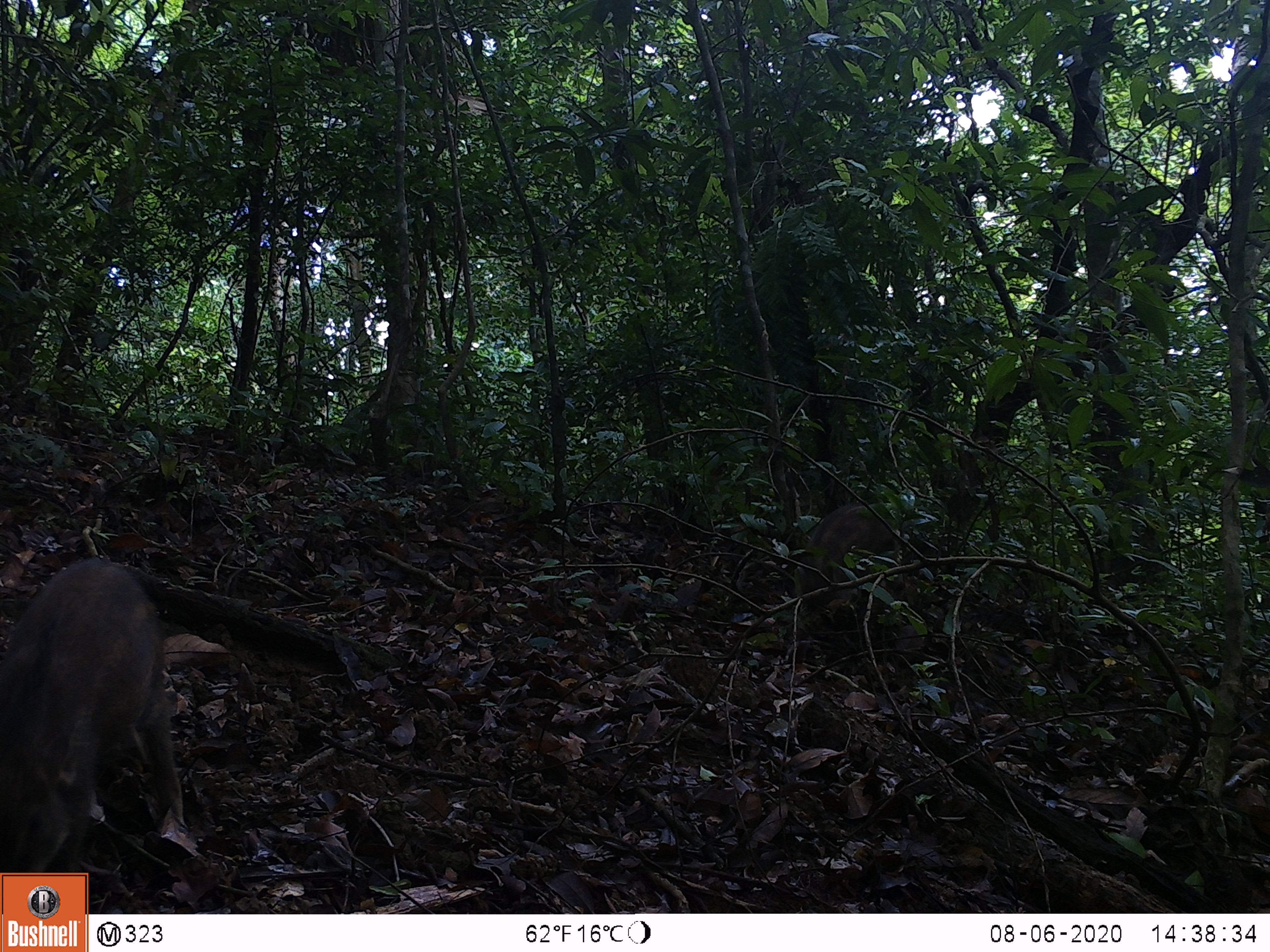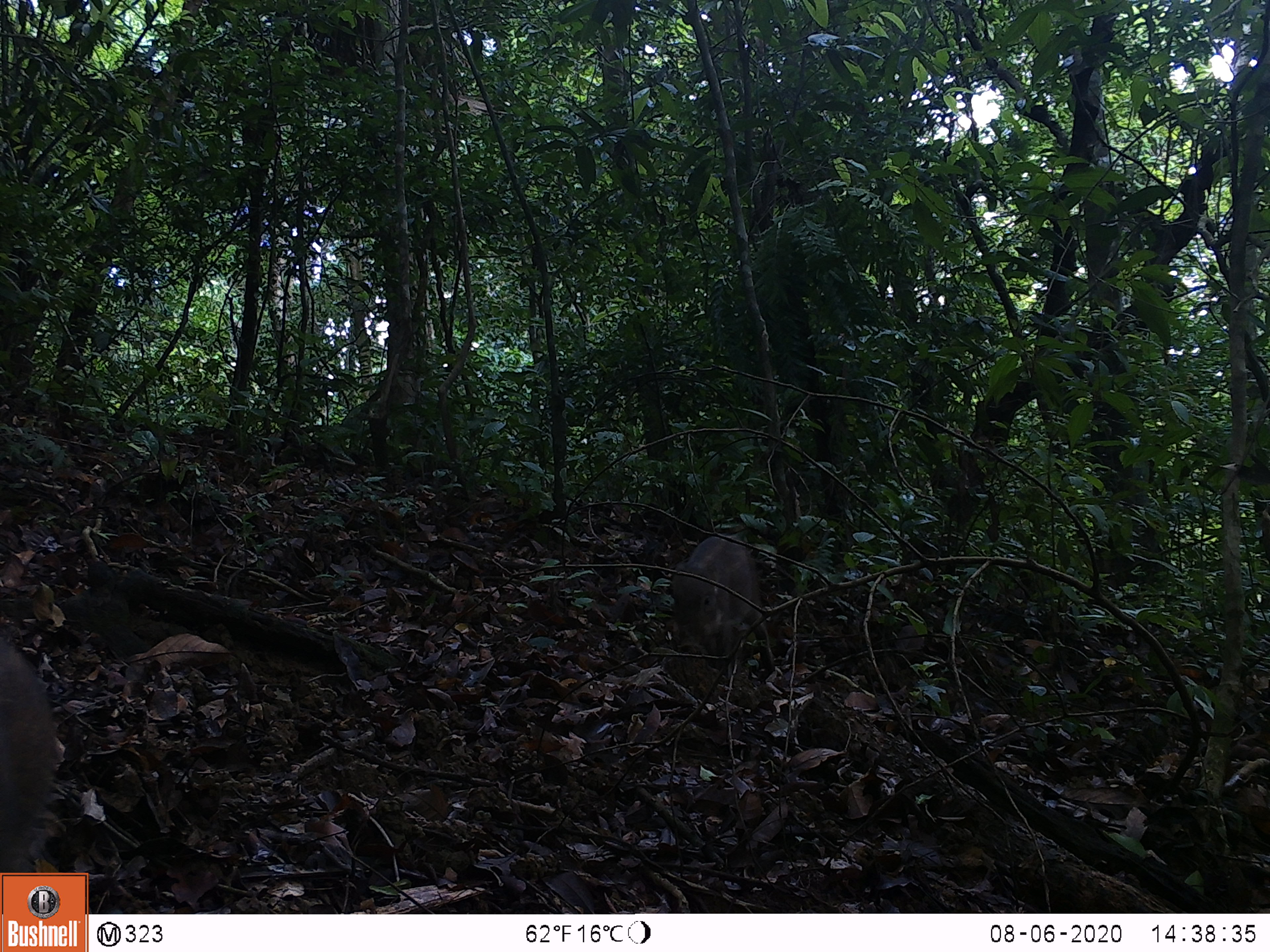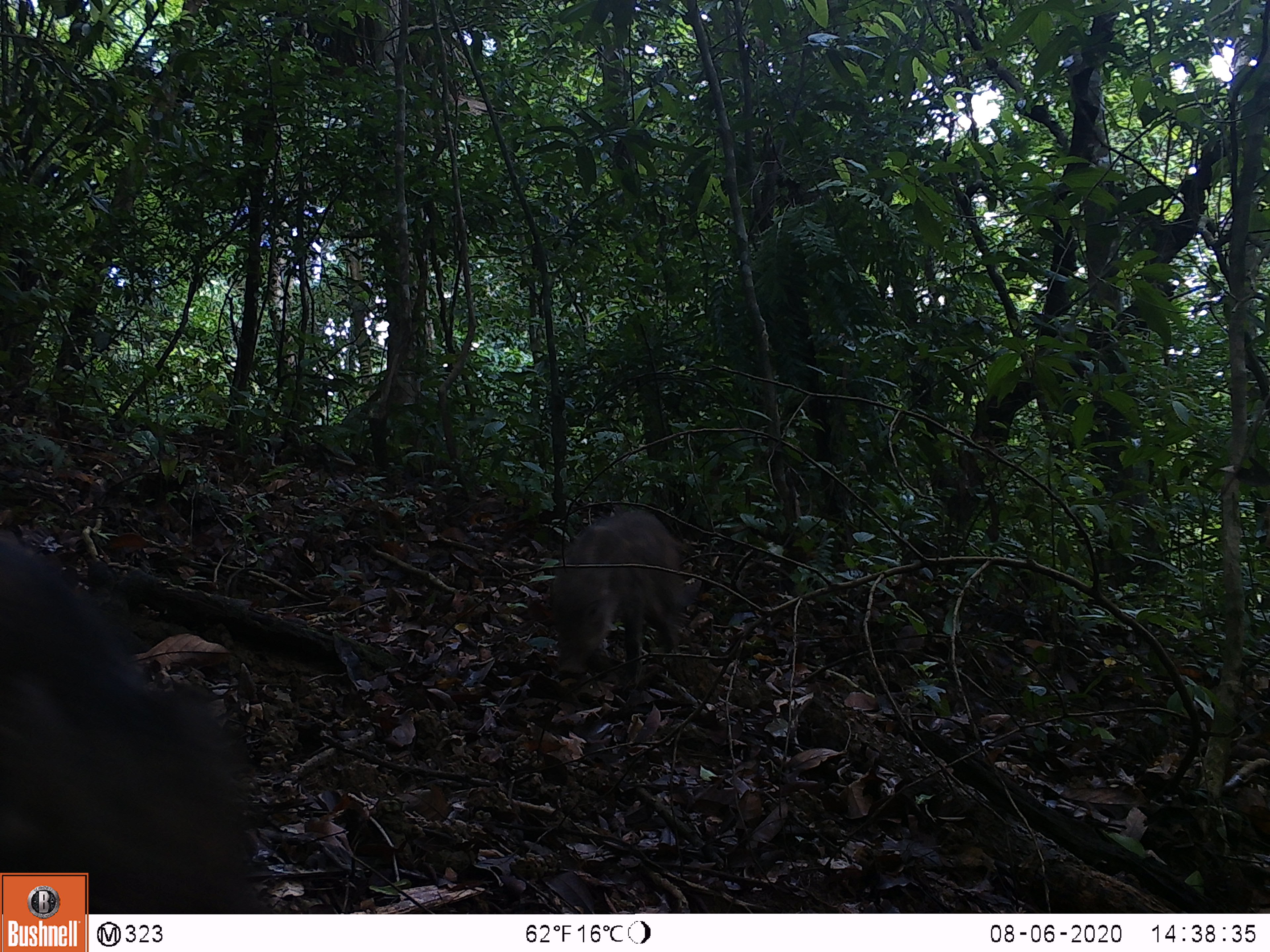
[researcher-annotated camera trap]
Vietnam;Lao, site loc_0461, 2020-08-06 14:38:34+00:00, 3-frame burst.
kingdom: Animalia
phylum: Chordata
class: Mammalia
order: Artiodactyla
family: Suidae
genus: Sus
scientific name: Sus scrofa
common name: eurasian wild pig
Eurasian wild pig (Sus scrofa). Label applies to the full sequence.